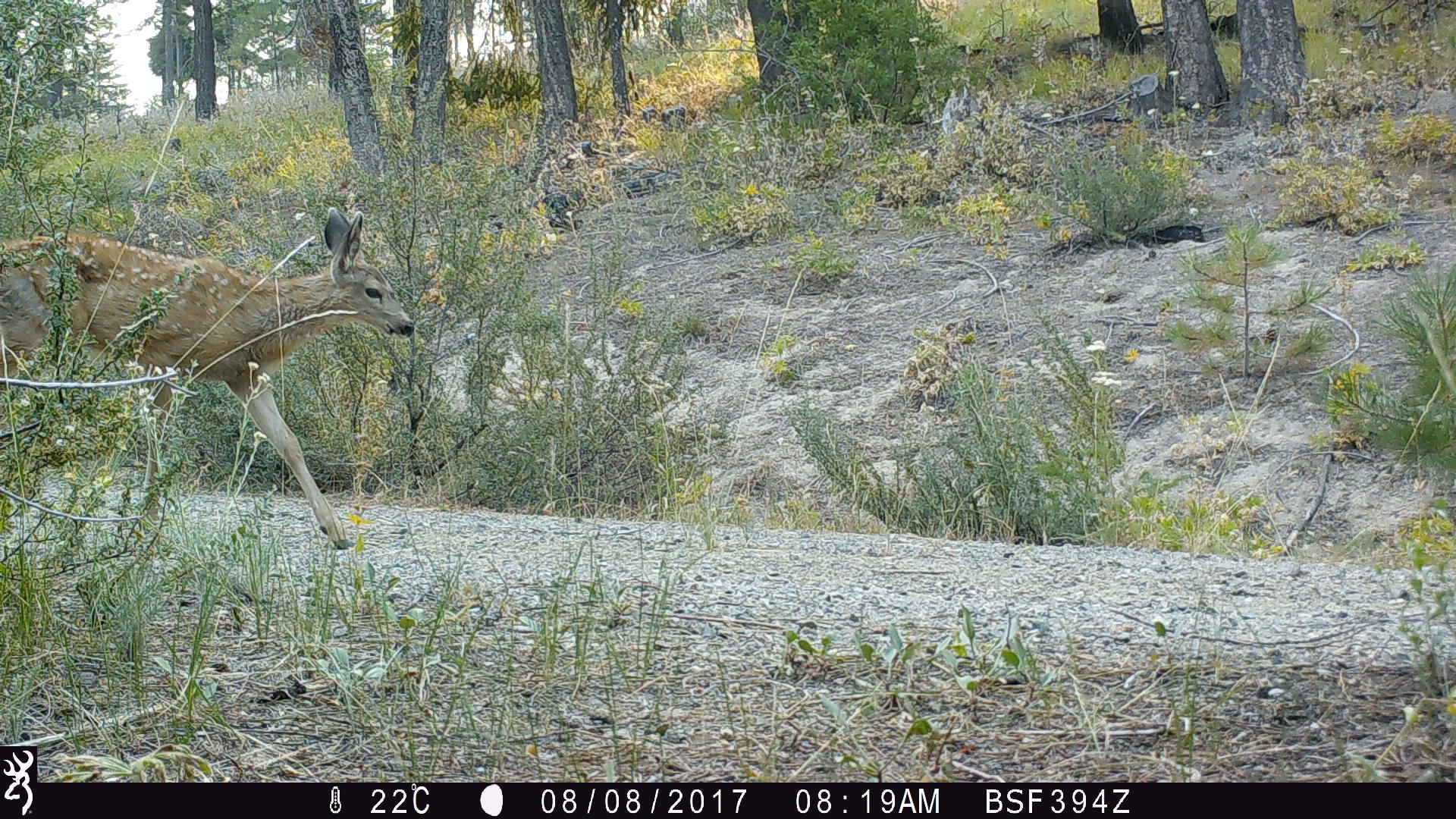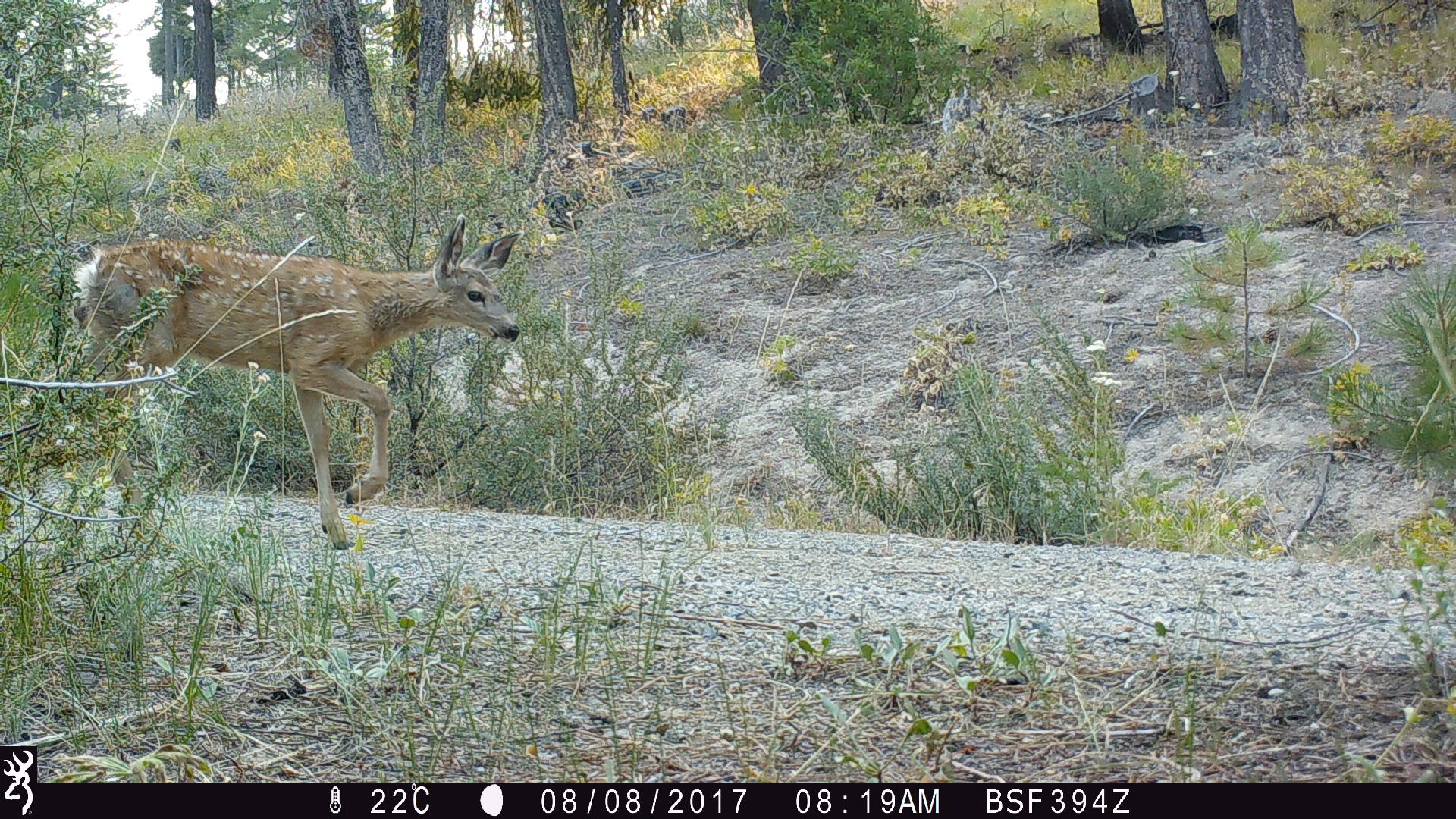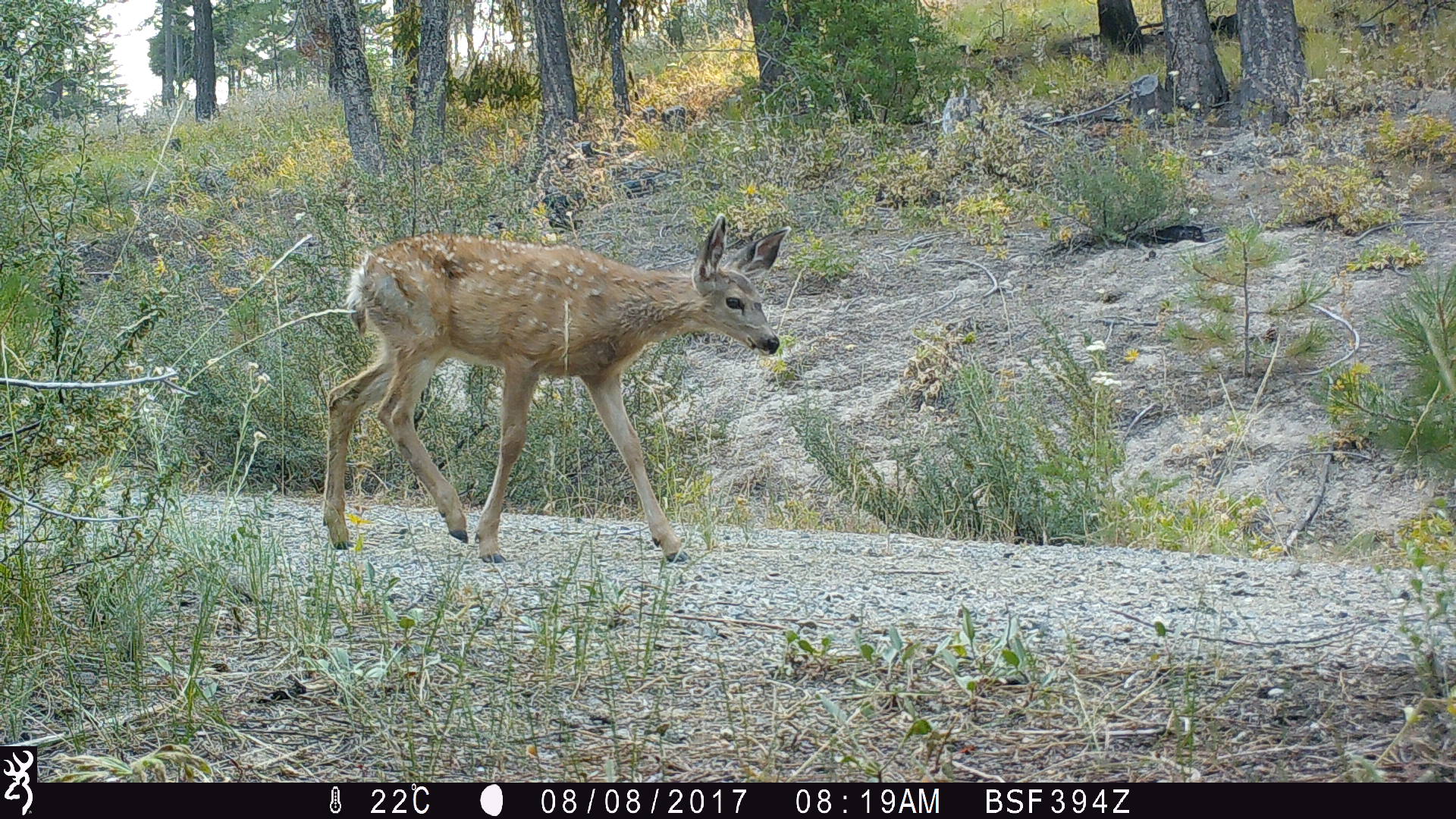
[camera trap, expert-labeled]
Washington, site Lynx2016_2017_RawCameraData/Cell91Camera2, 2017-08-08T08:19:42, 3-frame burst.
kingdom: Animalia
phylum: Chordata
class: Mammalia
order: Artiodactyla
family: Cervidae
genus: Odocoileus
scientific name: Odocoileus hemionus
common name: mule deer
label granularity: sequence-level